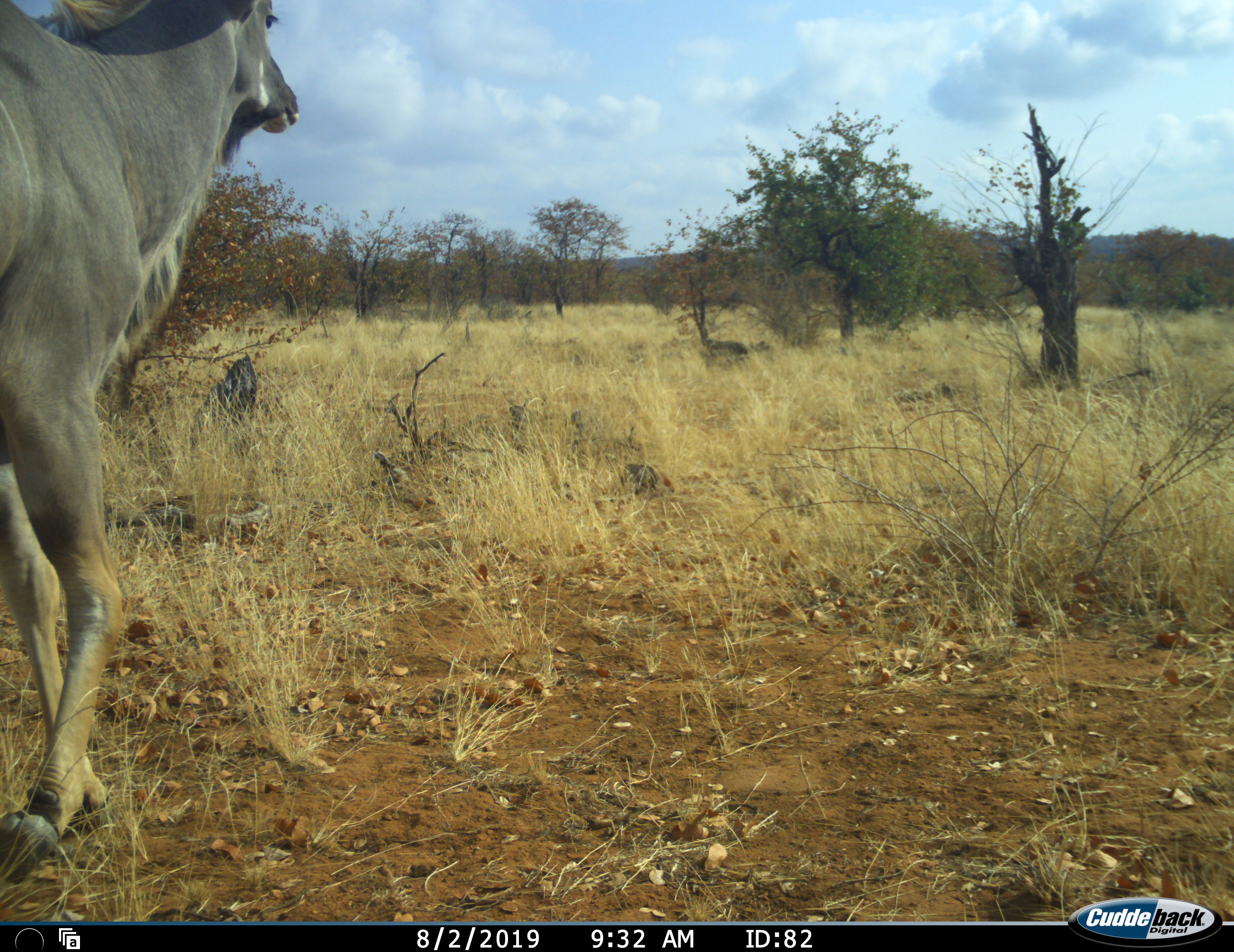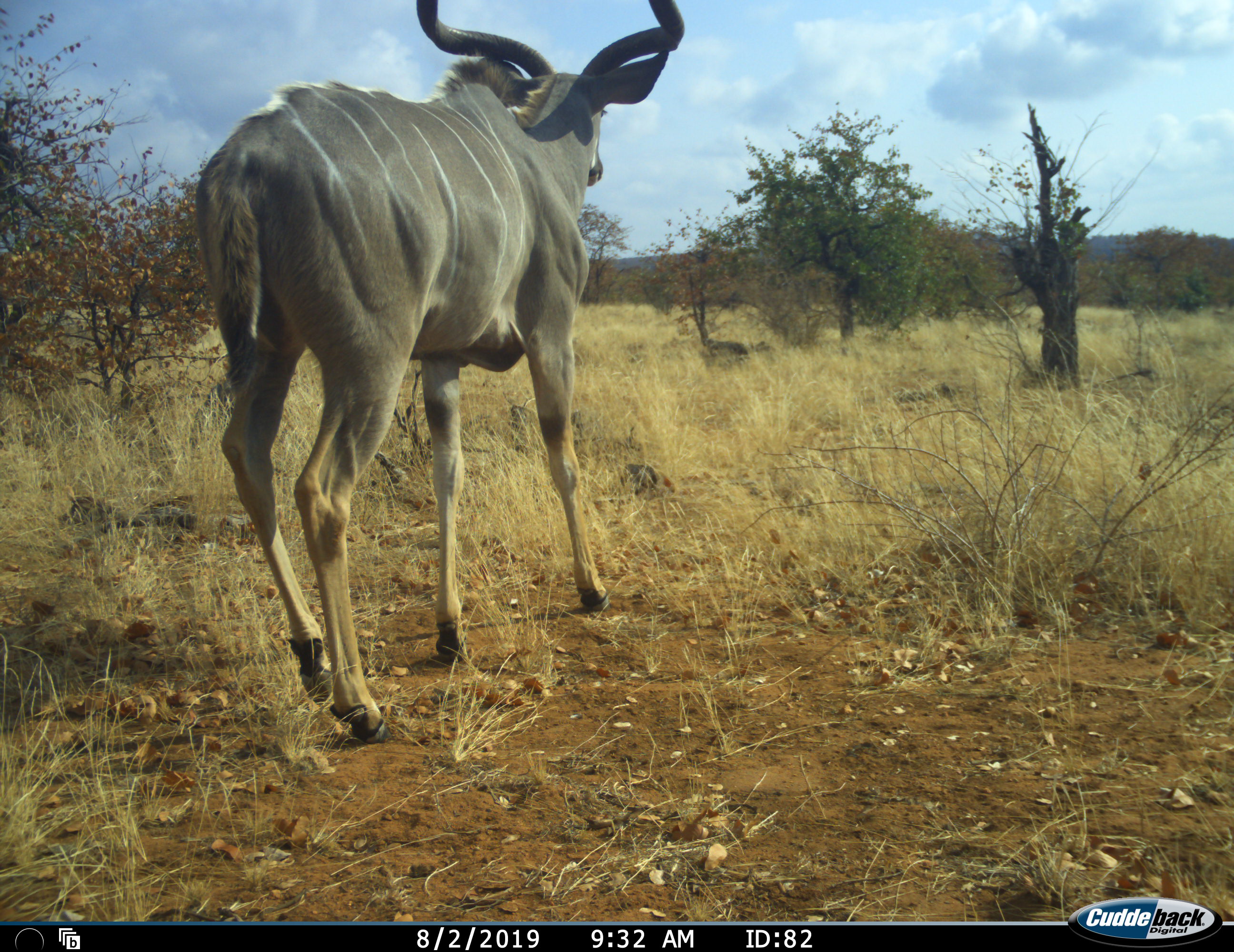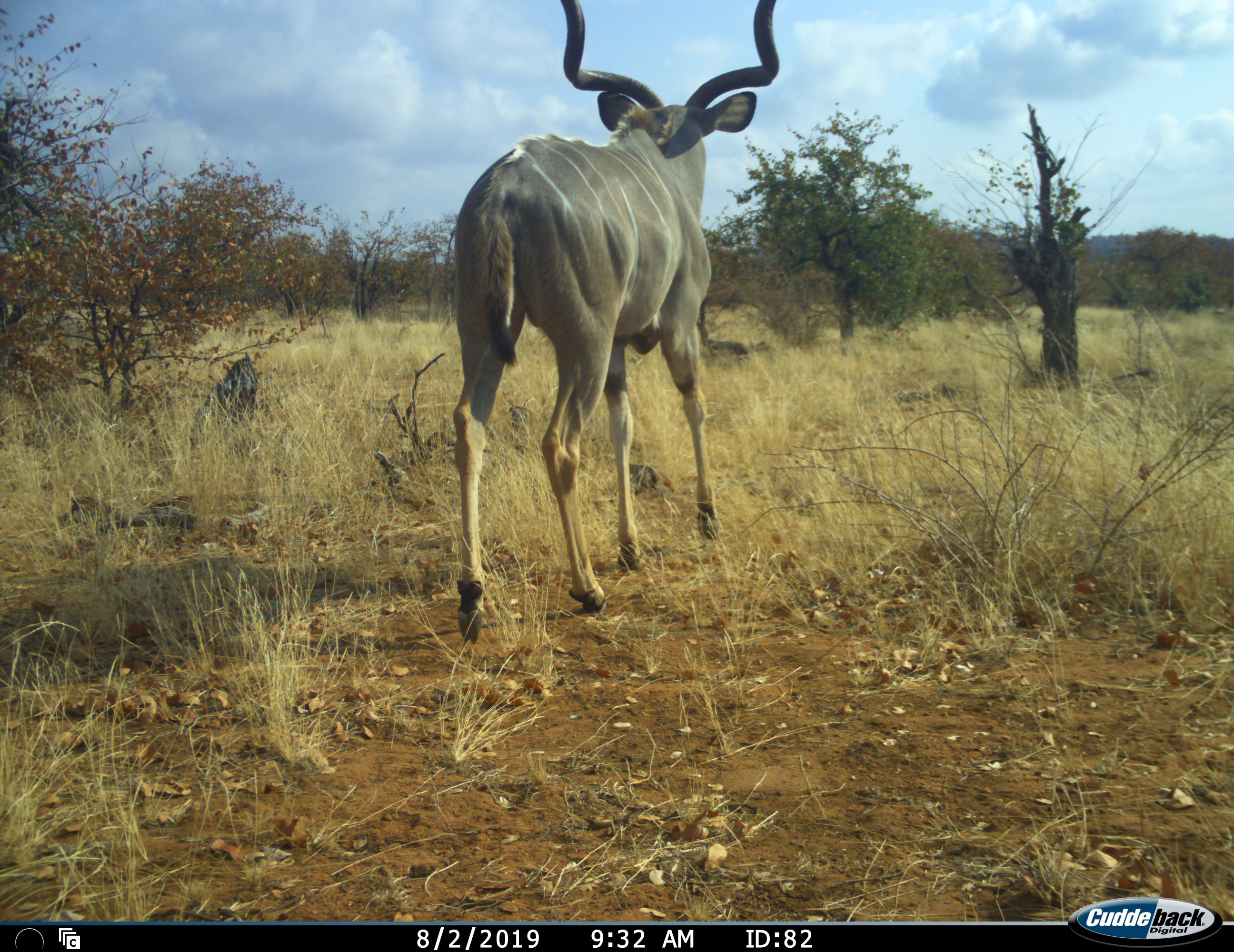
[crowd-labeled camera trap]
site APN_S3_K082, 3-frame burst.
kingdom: Animalia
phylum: Chordata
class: Mammalia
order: Artiodactyla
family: Bovidae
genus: Tragelaphus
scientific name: Tragelaphus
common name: kudu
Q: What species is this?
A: Kudu (Tragelaphus).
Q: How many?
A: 1.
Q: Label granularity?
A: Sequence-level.